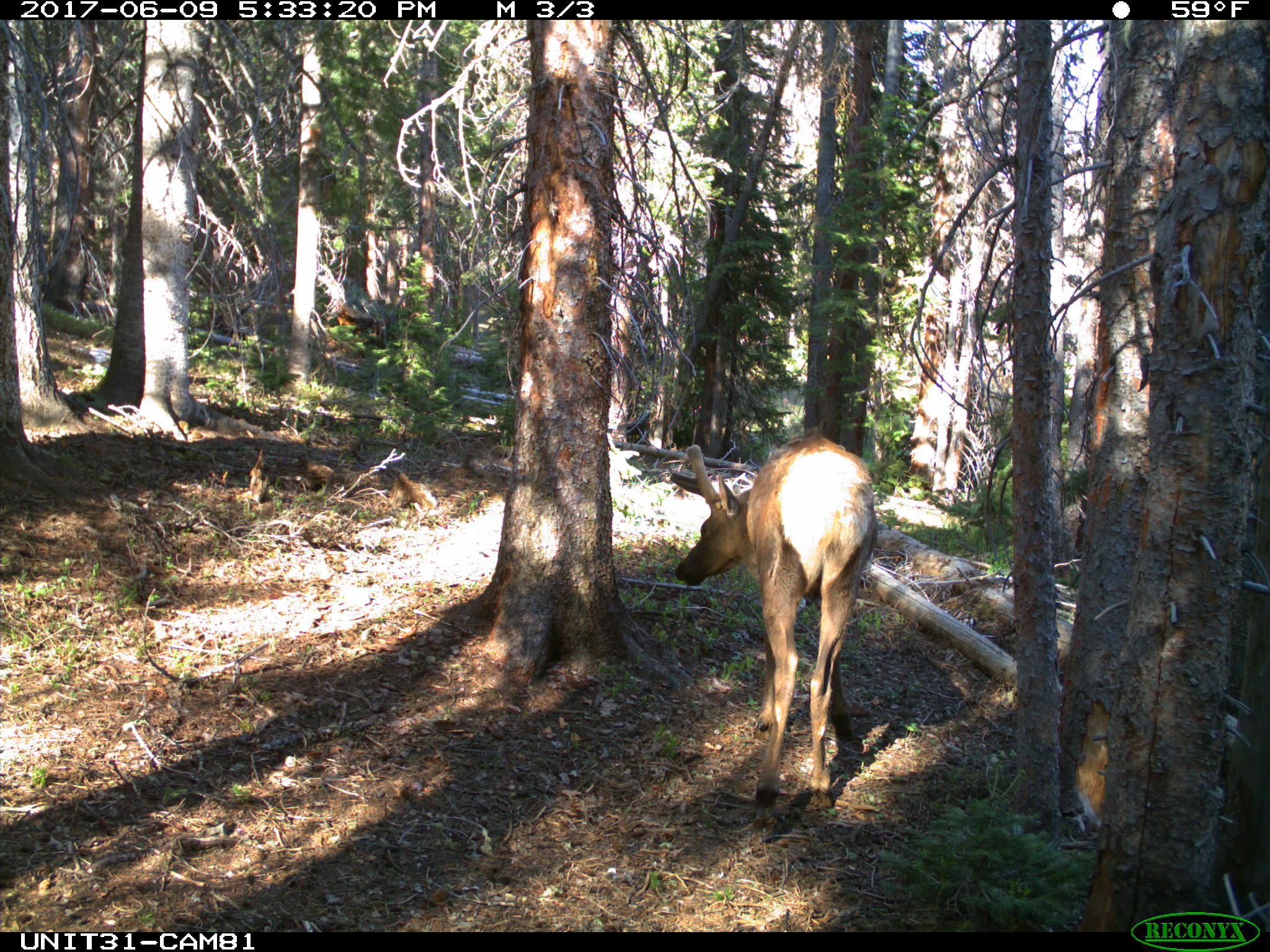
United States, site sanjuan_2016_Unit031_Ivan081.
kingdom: Animalia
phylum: Chordata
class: Mammalia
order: Artiodactyla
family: Cervidae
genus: Cervus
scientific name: Cervus elaphus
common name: red deer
Cervus elaphus (red deer).